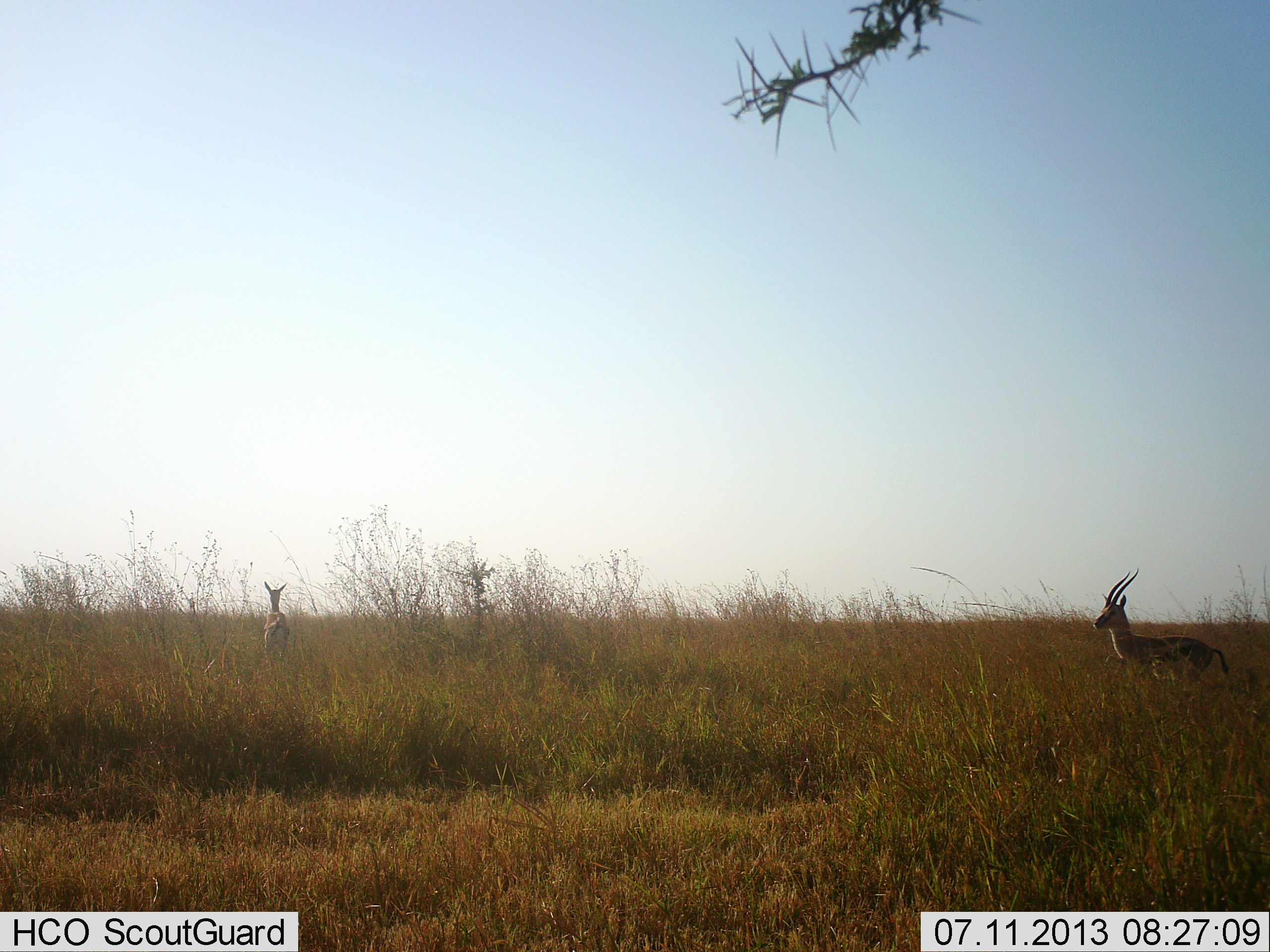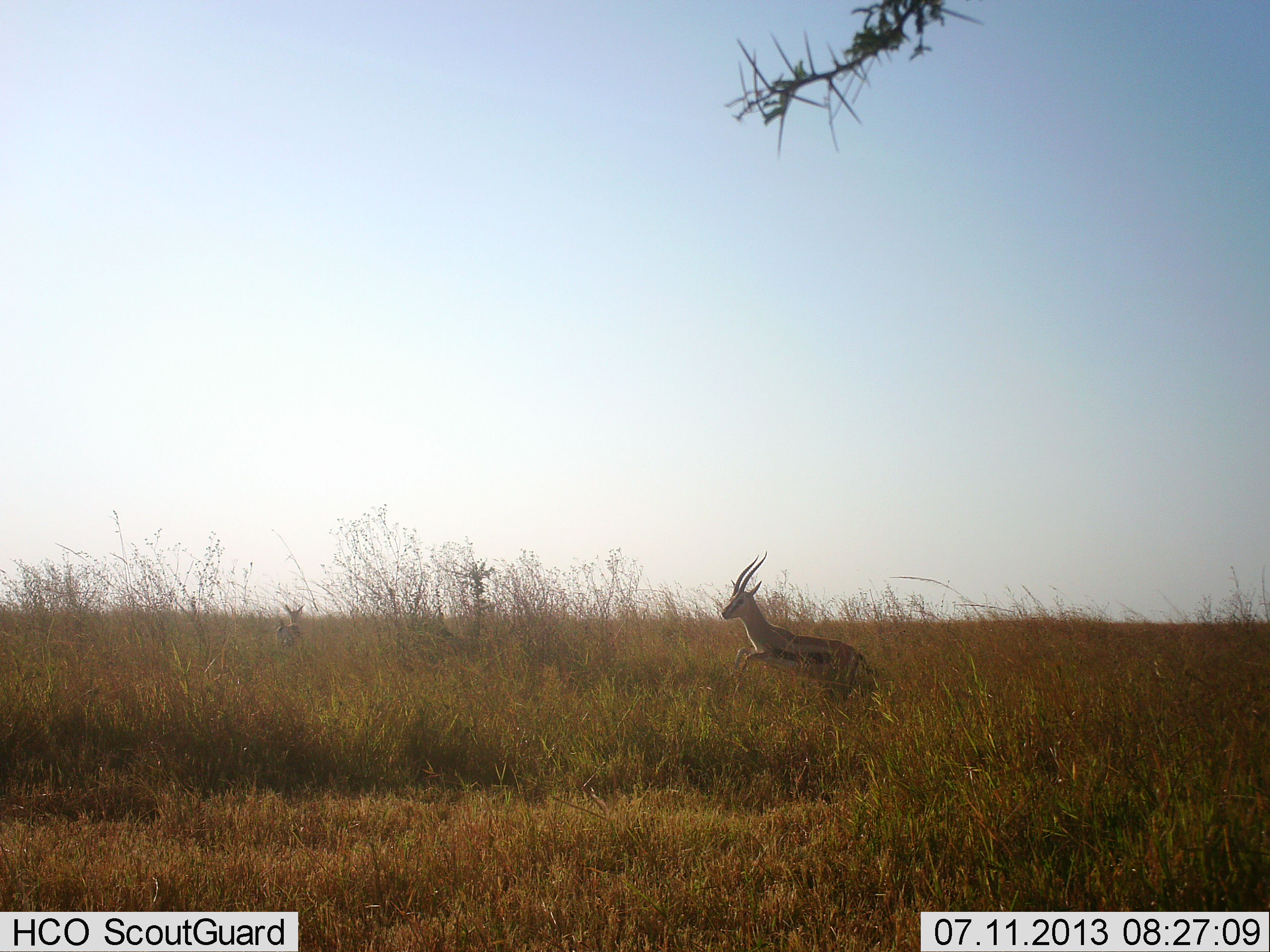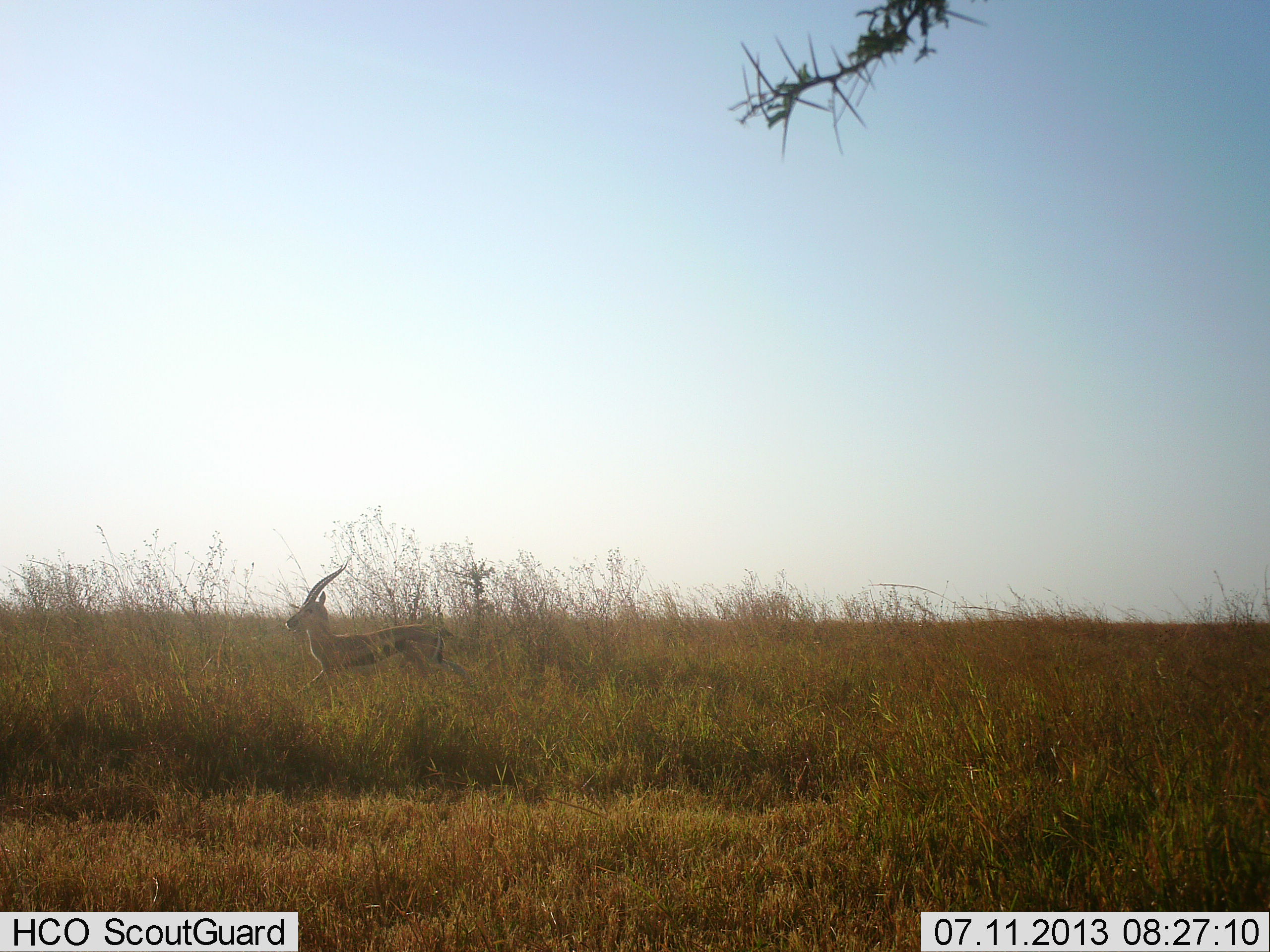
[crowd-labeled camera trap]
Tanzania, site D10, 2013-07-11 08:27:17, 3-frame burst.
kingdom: Animalia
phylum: Chordata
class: Mammalia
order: Artiodactyla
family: Bovidae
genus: Eudorcas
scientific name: Eudorcas thomsonii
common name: thomson's gazelle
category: gazellethomsons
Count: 2.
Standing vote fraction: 0%.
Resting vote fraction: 0%.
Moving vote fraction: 100%.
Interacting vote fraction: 0%.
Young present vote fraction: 10%.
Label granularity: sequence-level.